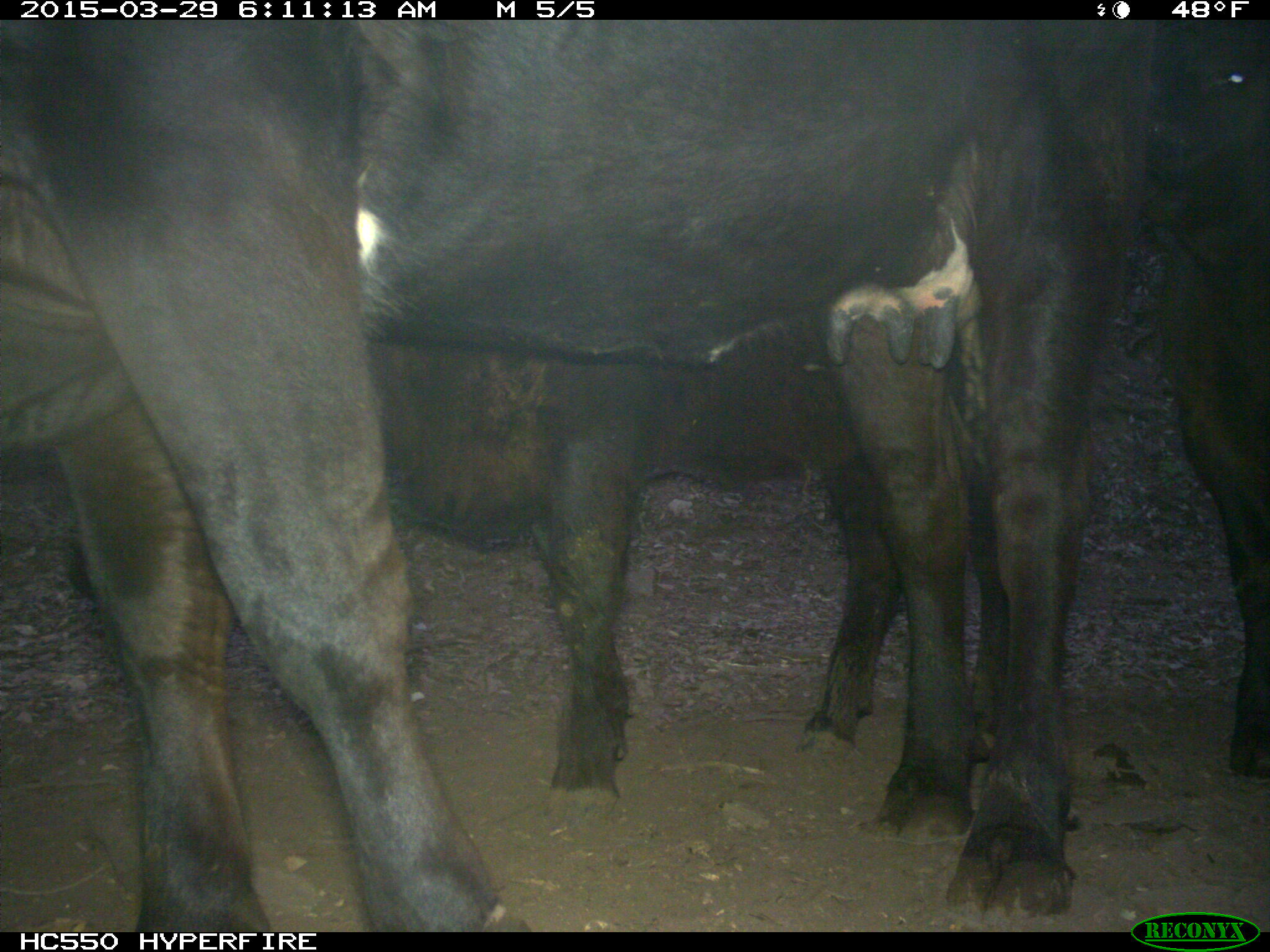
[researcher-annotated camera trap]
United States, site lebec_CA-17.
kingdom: Animalia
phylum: Chordata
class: Mammalia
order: Artiodactyla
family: Bovidae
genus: Bos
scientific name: Bos taurus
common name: domestic cow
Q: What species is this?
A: Bos taurus (domestic cow).